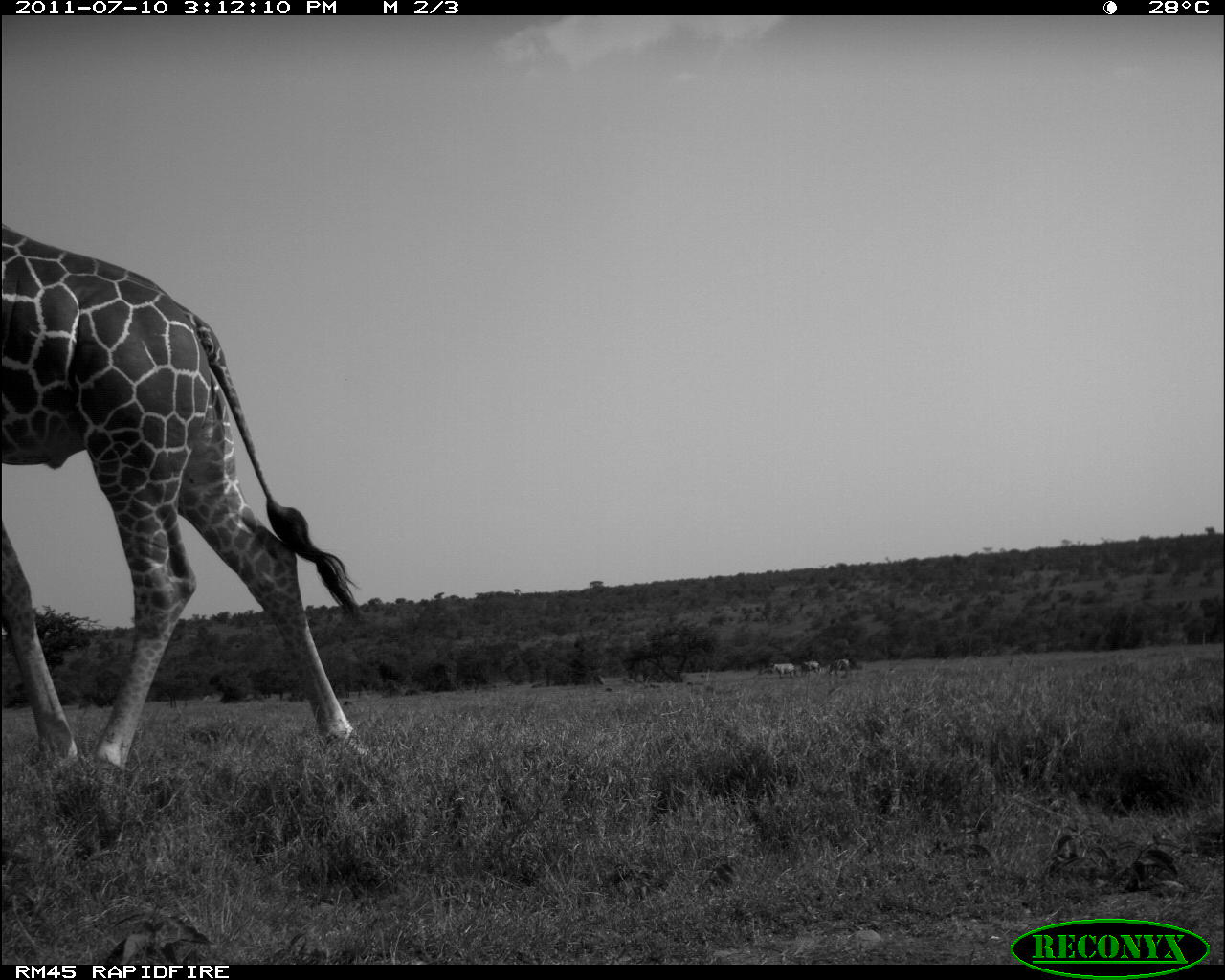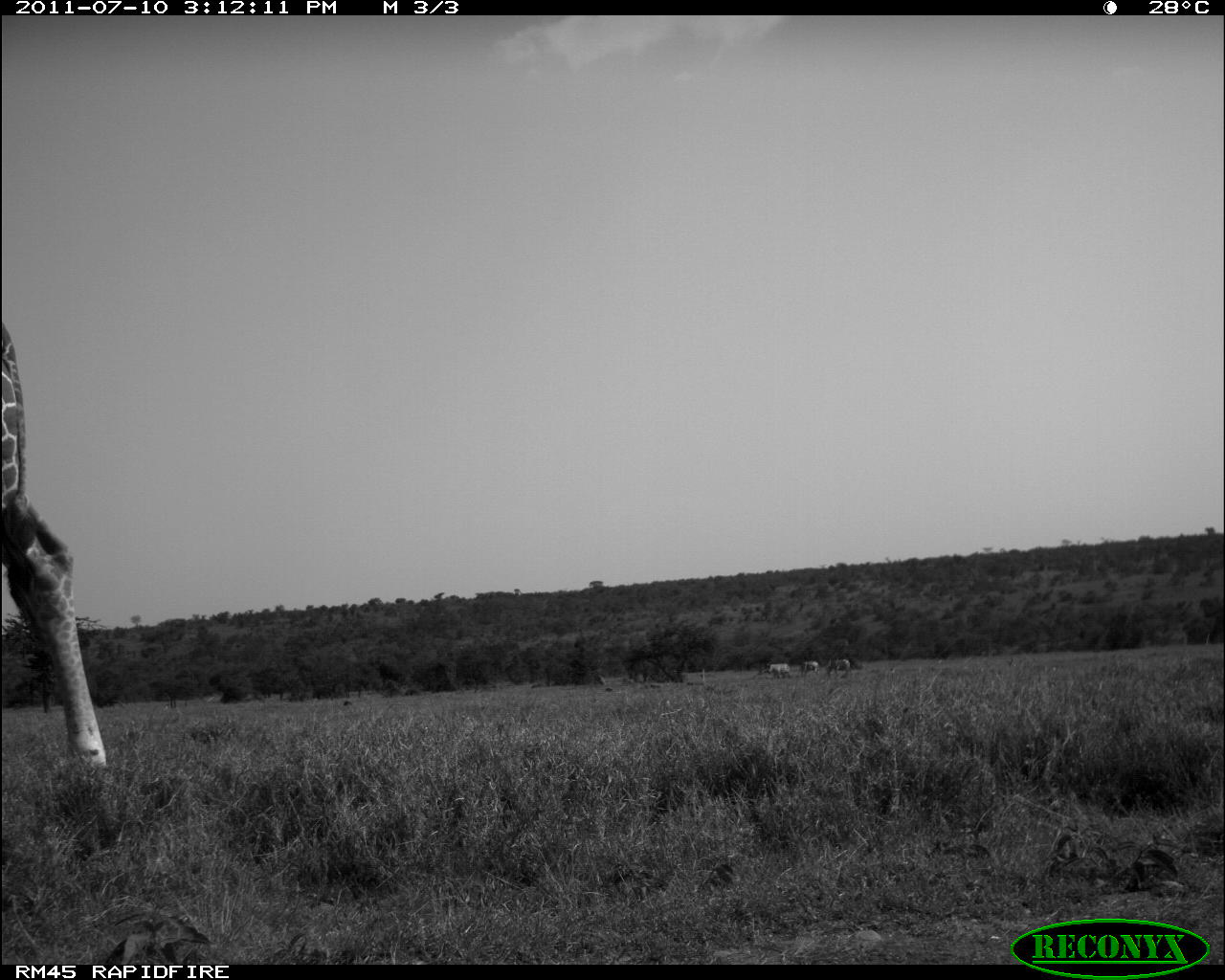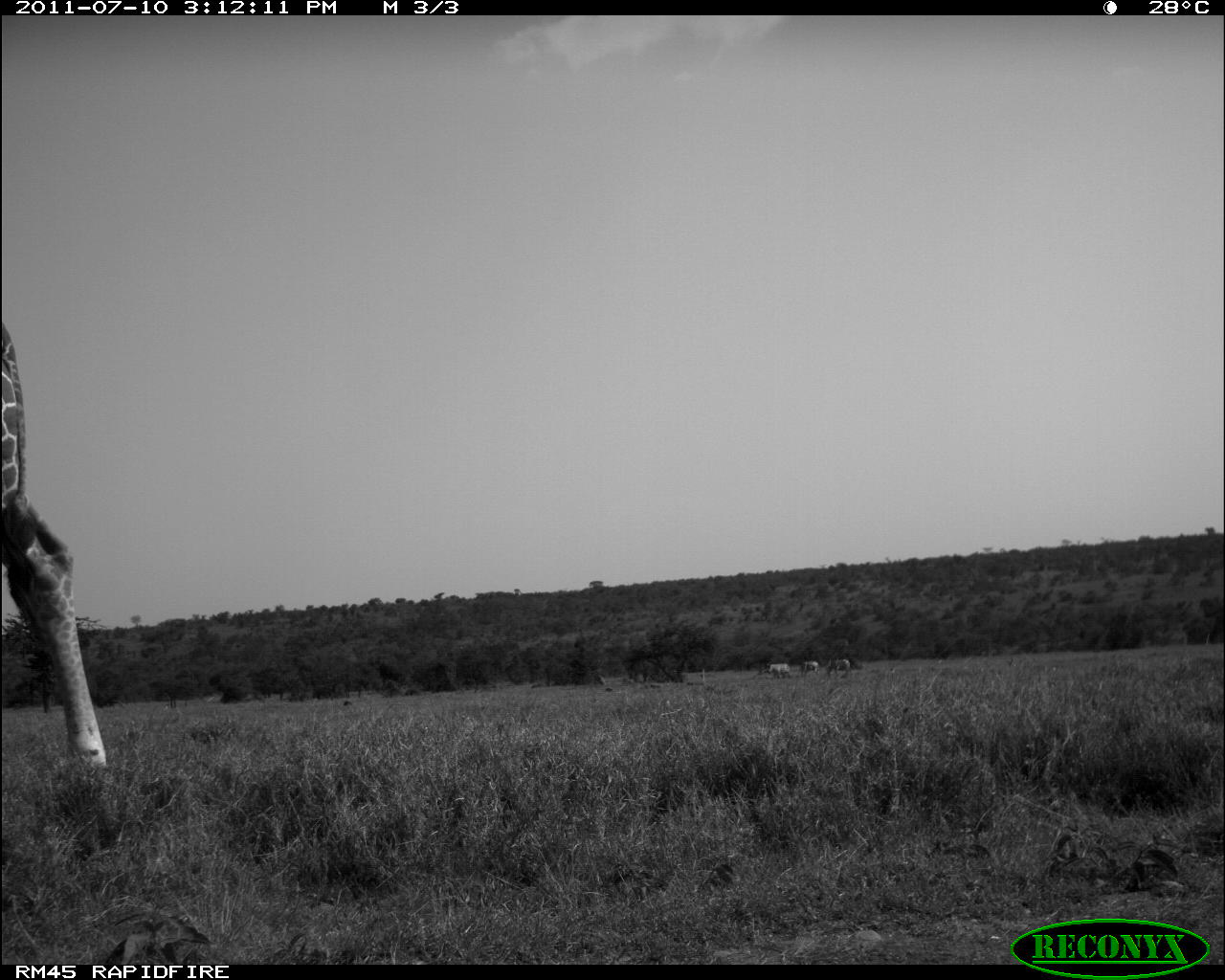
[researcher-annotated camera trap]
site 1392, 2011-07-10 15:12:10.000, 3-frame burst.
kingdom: Animalia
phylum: Chordata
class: Mammalia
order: Perissodactyla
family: Equidae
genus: Equus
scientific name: Equus quagga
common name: plains zebra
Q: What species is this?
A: Equus quagga (plains zebra).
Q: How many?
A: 3.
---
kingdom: Animalia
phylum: Chordata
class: Mammalia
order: Artiodactyla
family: Giraffidae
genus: Giraffa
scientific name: Giraffa camelopardalis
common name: giraffe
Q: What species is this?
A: Giraffa camelopardalis (giraffe).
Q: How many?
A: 1.